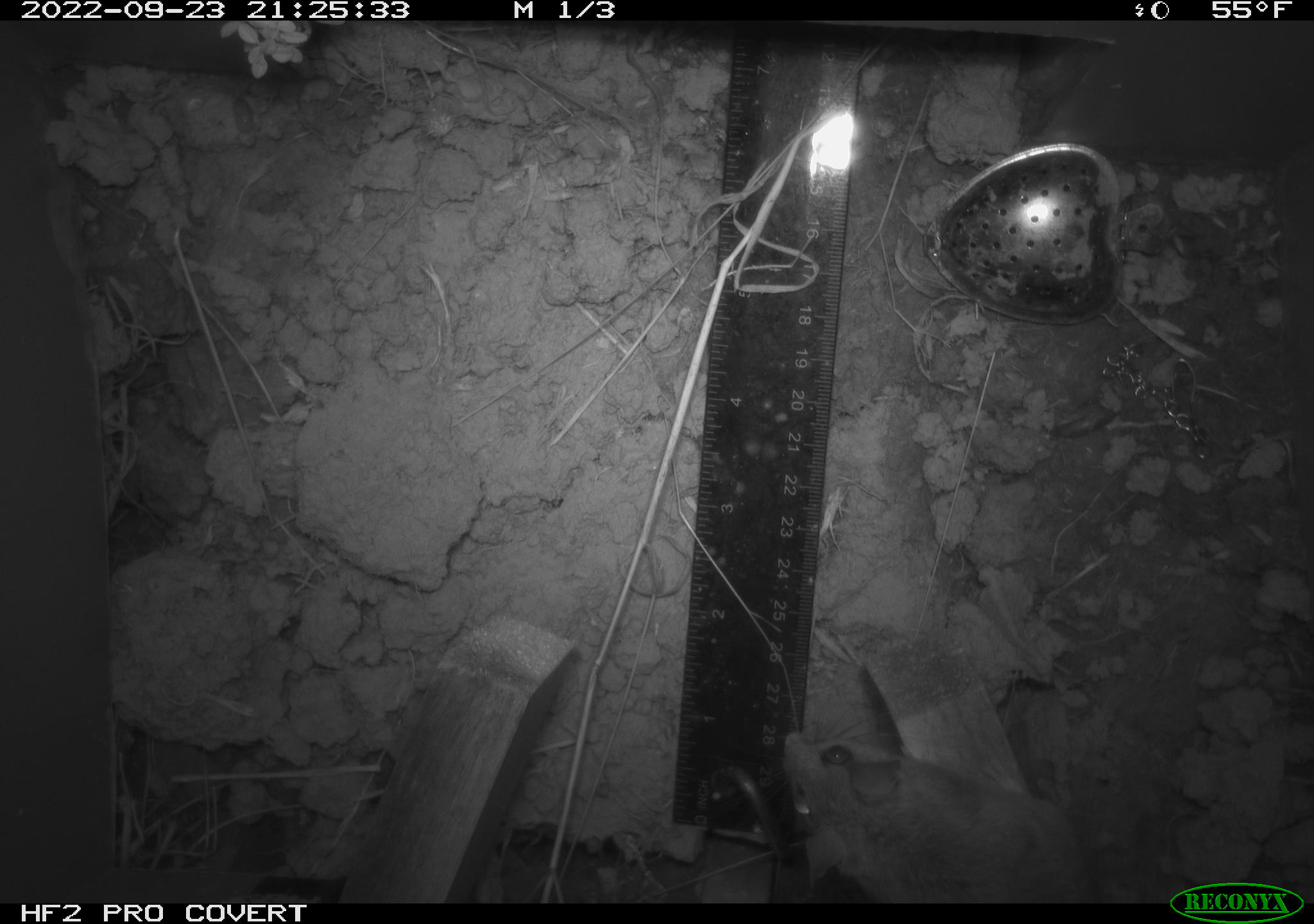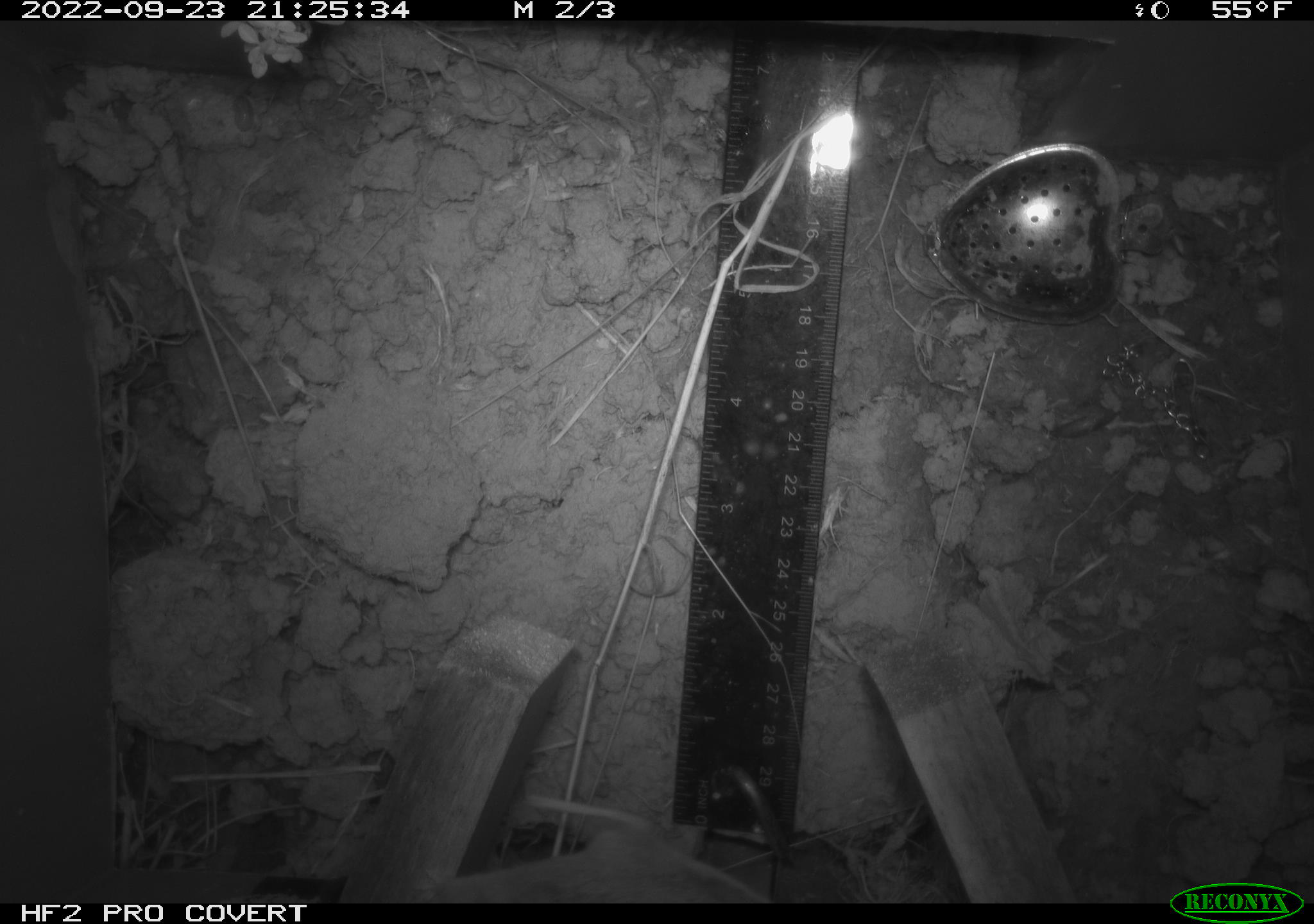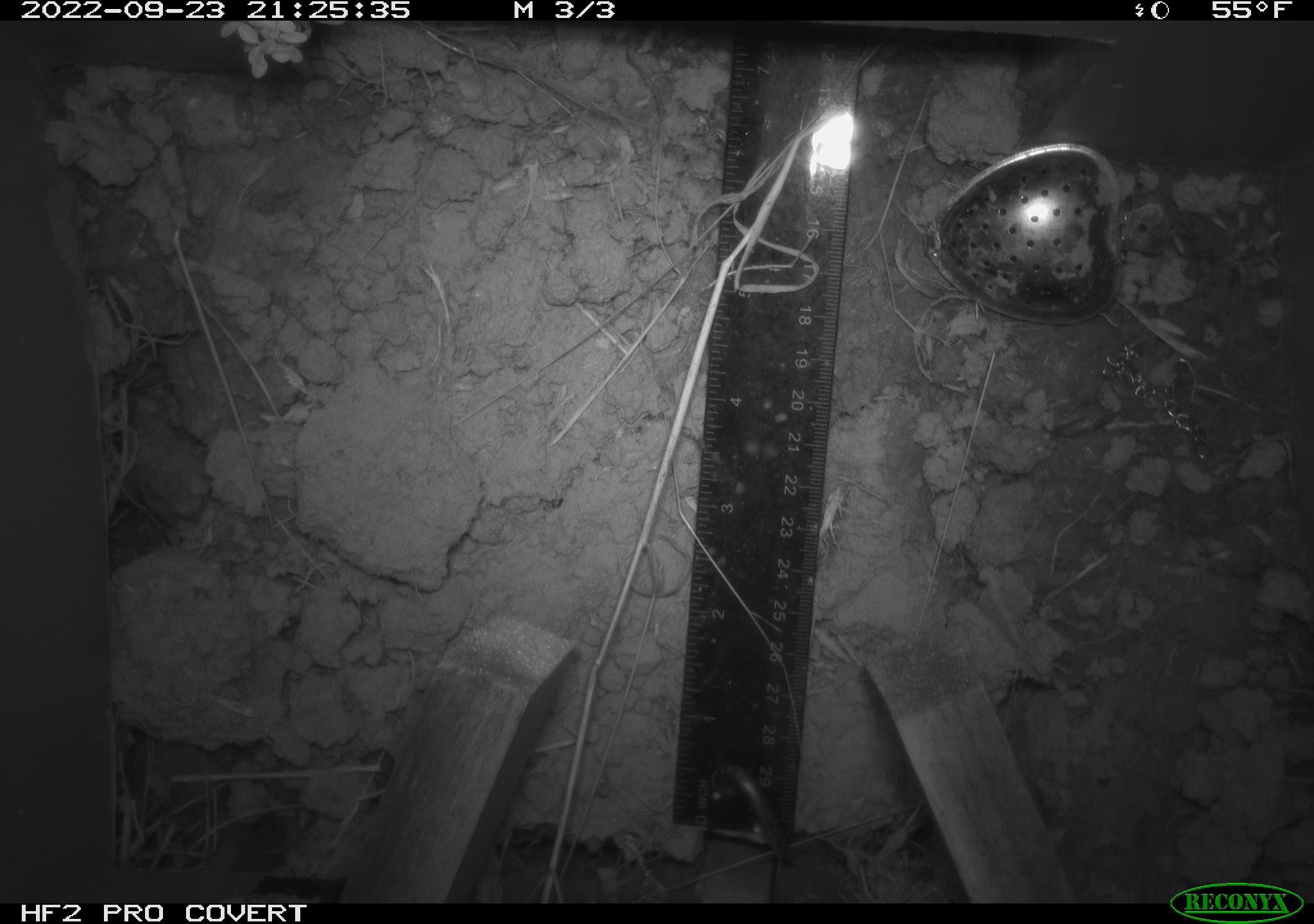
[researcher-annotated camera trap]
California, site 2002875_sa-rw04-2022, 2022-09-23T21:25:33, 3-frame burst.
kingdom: Animalia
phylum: Chordata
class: Mammalia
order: Rodentia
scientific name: Rodentia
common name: mouse species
Mouse species (Rodentia).